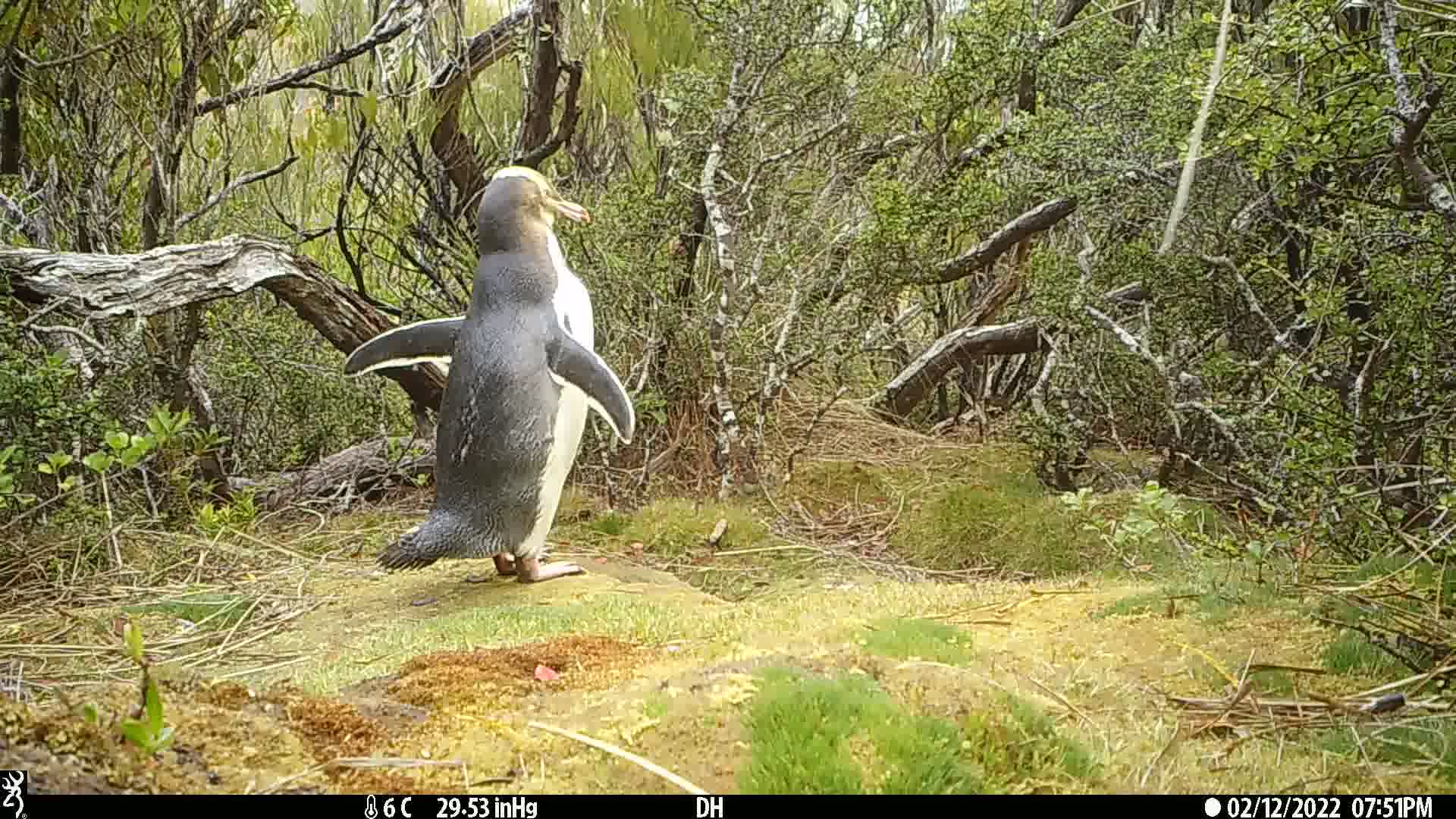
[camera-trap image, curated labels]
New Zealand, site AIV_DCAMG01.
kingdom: Animalia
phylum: Chordata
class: Aves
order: Sphenisciformes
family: Spheniscidae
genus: Megadyptes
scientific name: Megadyptes antipodes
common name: yellow-eyed penguin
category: yellow eyed penguin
Yellow eyed penguin (yellow-eyed penguin) (Megadyptes antipodes).